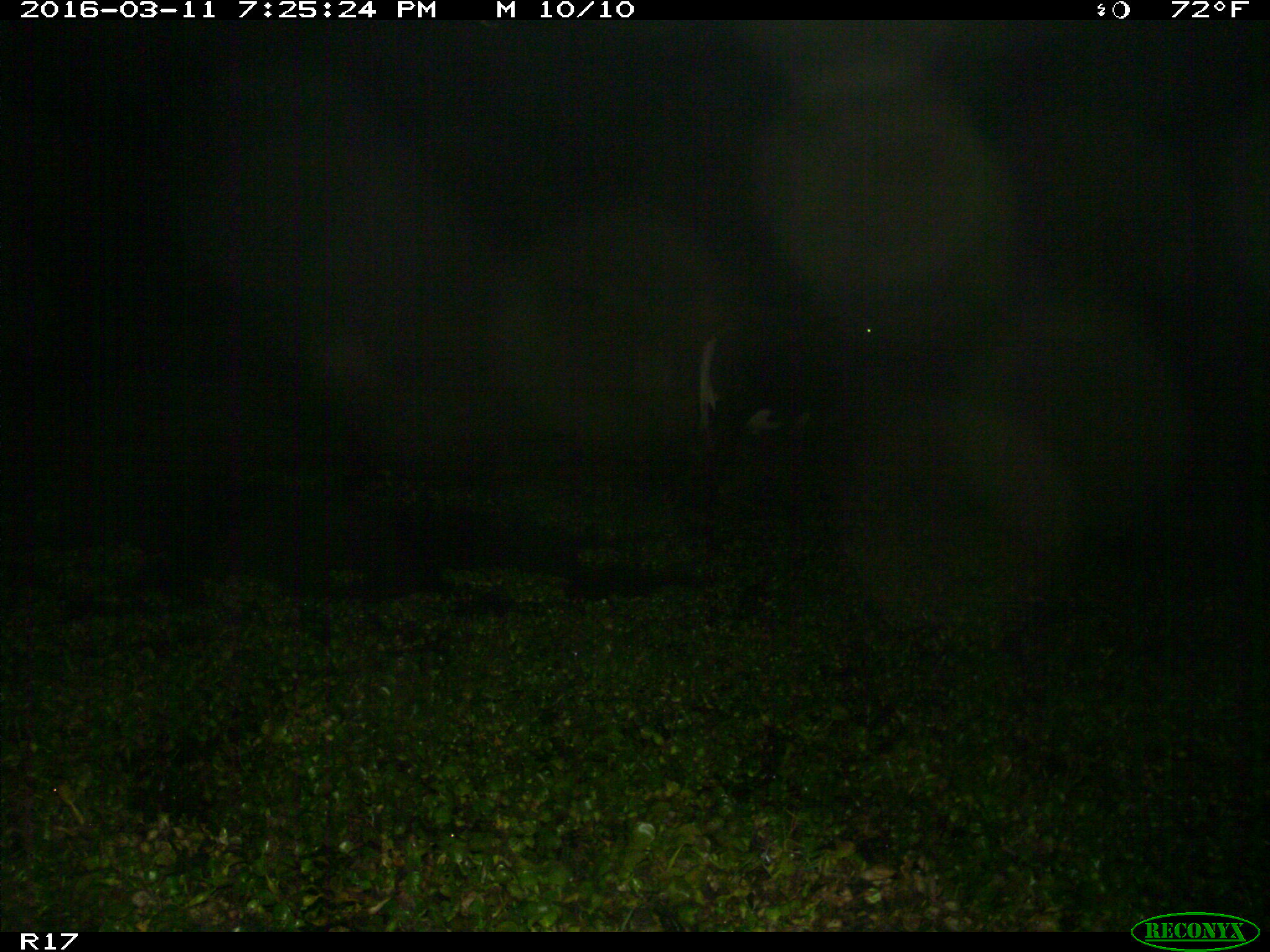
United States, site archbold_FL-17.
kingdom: Animalia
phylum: Chordata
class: Mammalia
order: Artiodactyla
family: Bovidae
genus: Bos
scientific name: Bos taurus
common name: domestic cow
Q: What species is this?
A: Bos taurus (domestic cow).